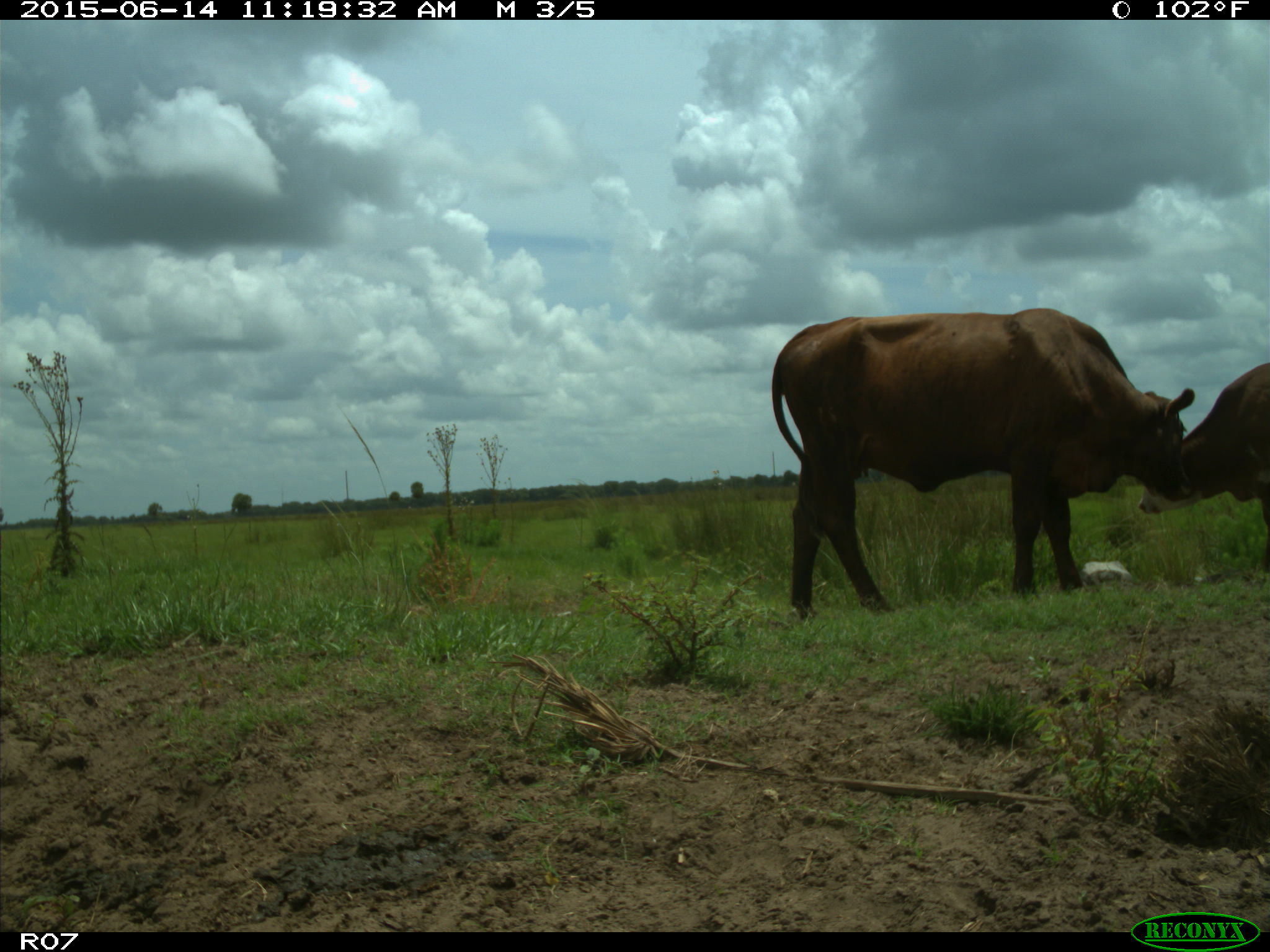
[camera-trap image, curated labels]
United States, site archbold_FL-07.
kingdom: Animalia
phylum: Chordata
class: Mammalia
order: Artiodactyla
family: Bovidae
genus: Bos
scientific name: Bos taurus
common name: domestic cow